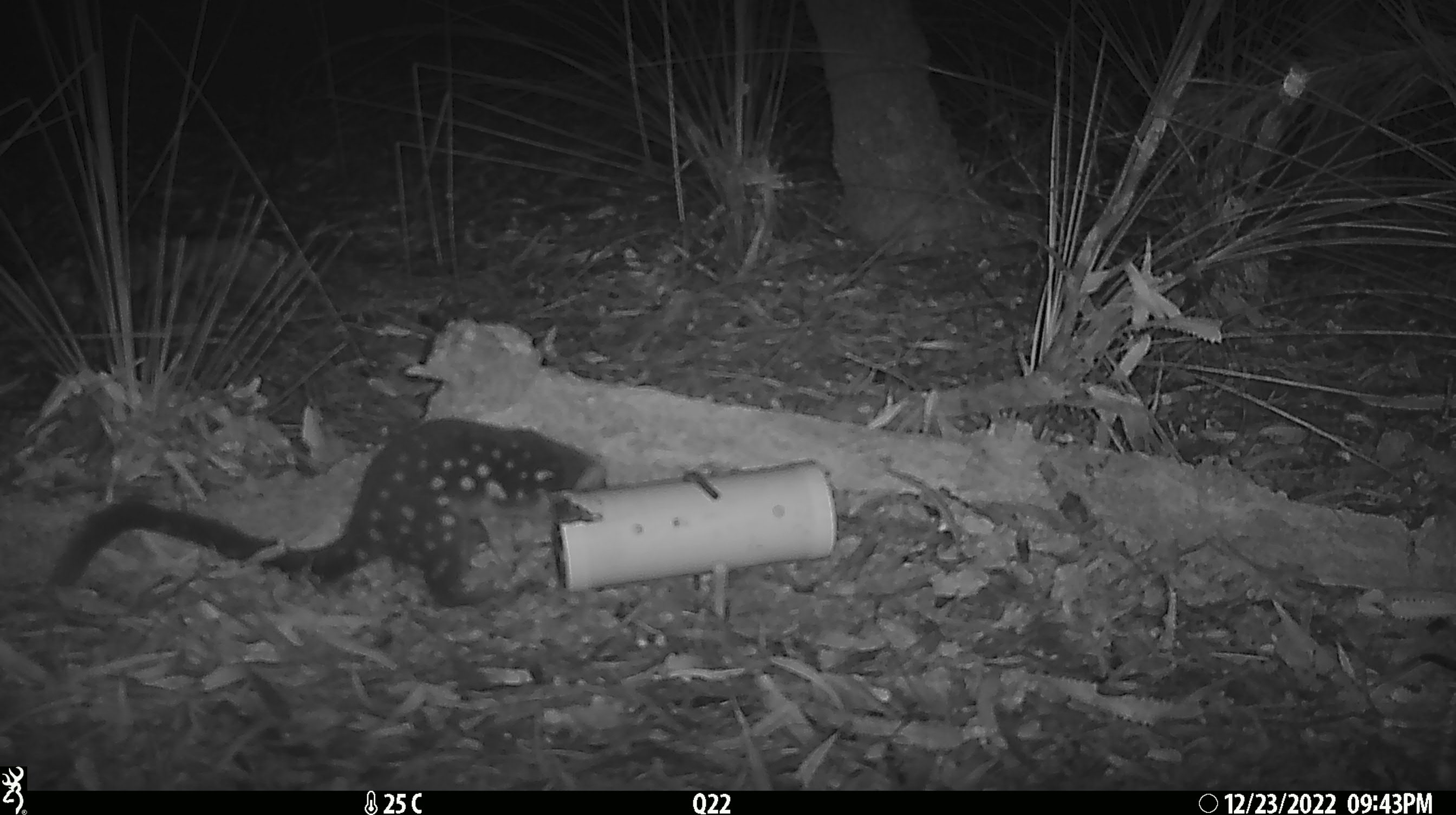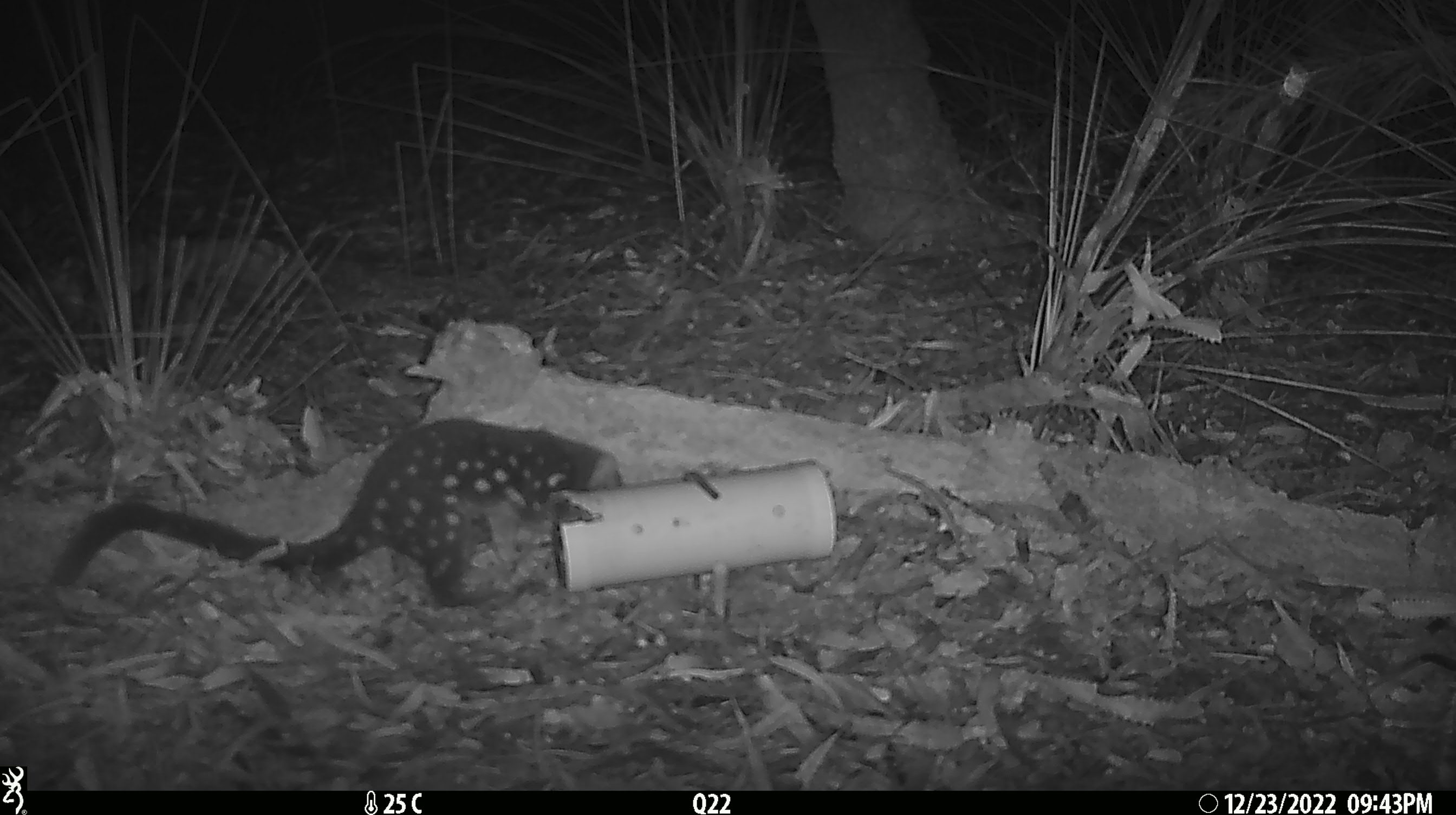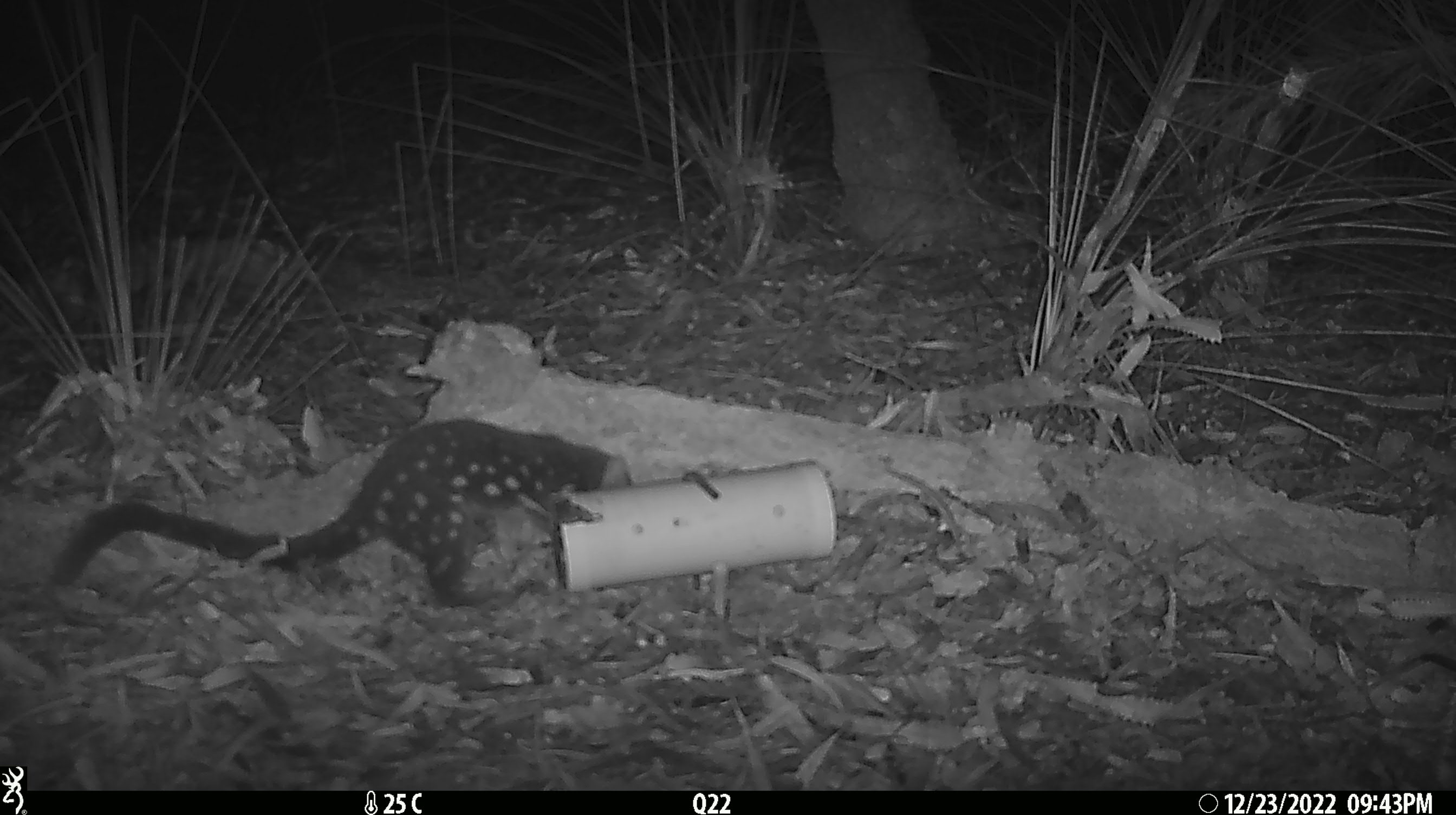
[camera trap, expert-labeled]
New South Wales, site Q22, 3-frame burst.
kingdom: Animalia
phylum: Chordata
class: Mammalia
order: Dasyuromorphia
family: Dasyuridae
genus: Dasyurus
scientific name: Dasyurus maculatus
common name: spotted-tailed quoll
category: quoll